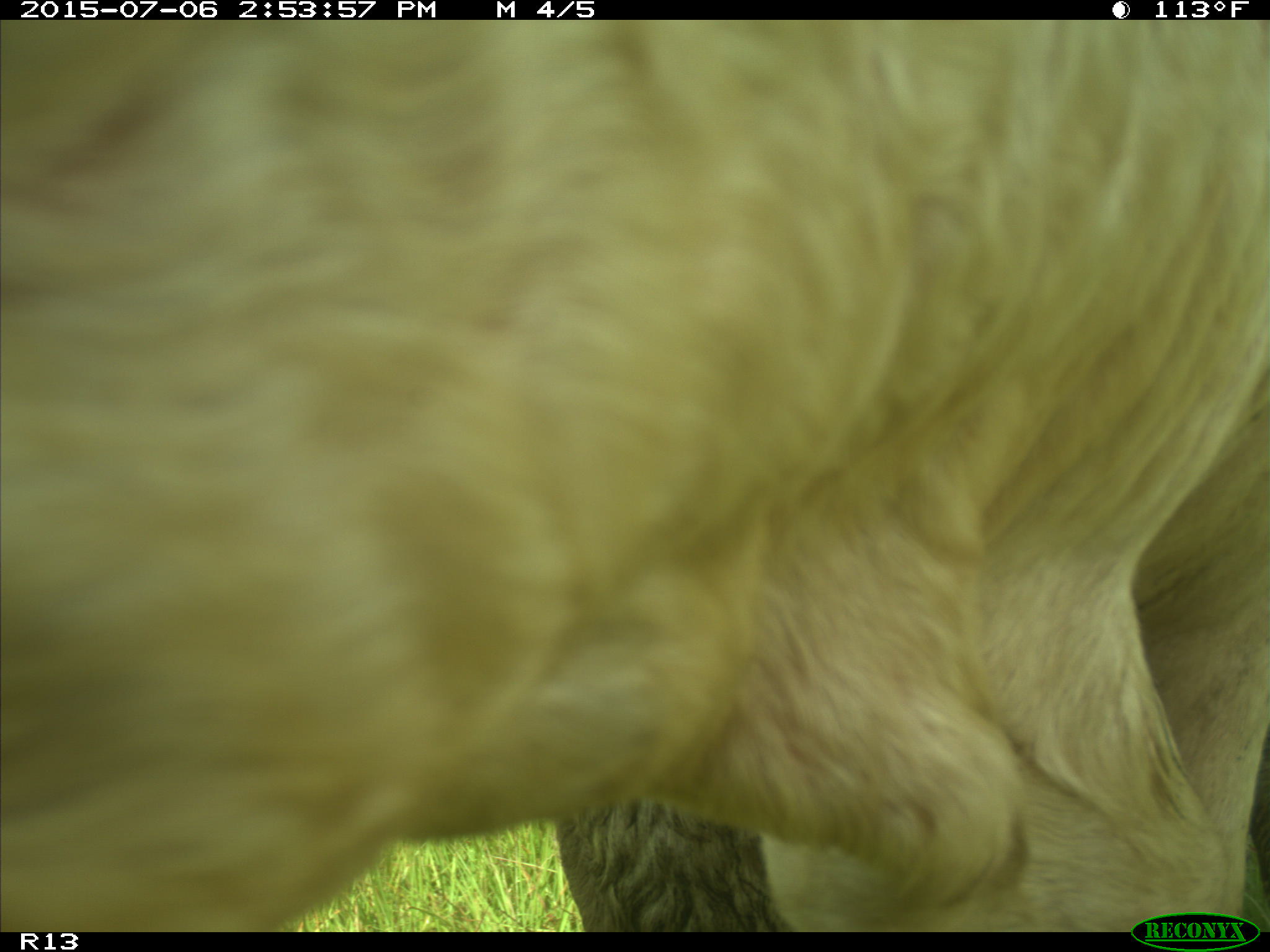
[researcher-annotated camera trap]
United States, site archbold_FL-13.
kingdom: Animalia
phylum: Chordata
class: Mammalia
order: Artiodactyla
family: Bovidae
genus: Bos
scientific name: Bos taurus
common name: domestic cow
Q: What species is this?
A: Bos taurus (domestic cow).